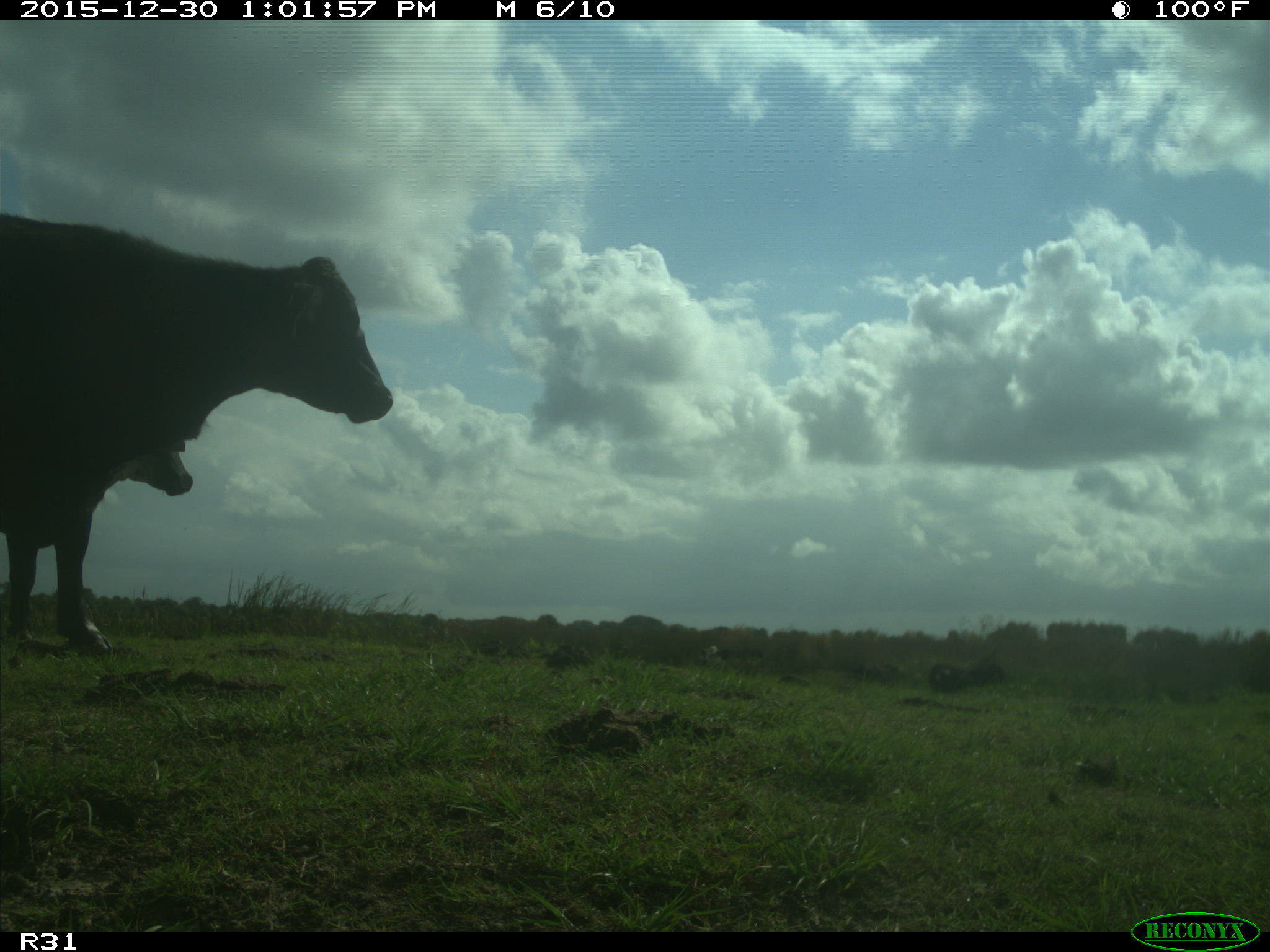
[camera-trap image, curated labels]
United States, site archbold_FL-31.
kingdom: Animalia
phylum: Chordata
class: Mammalia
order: Artiodactyla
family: Bovidae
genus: Bos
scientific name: Bos taurus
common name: domestic cow